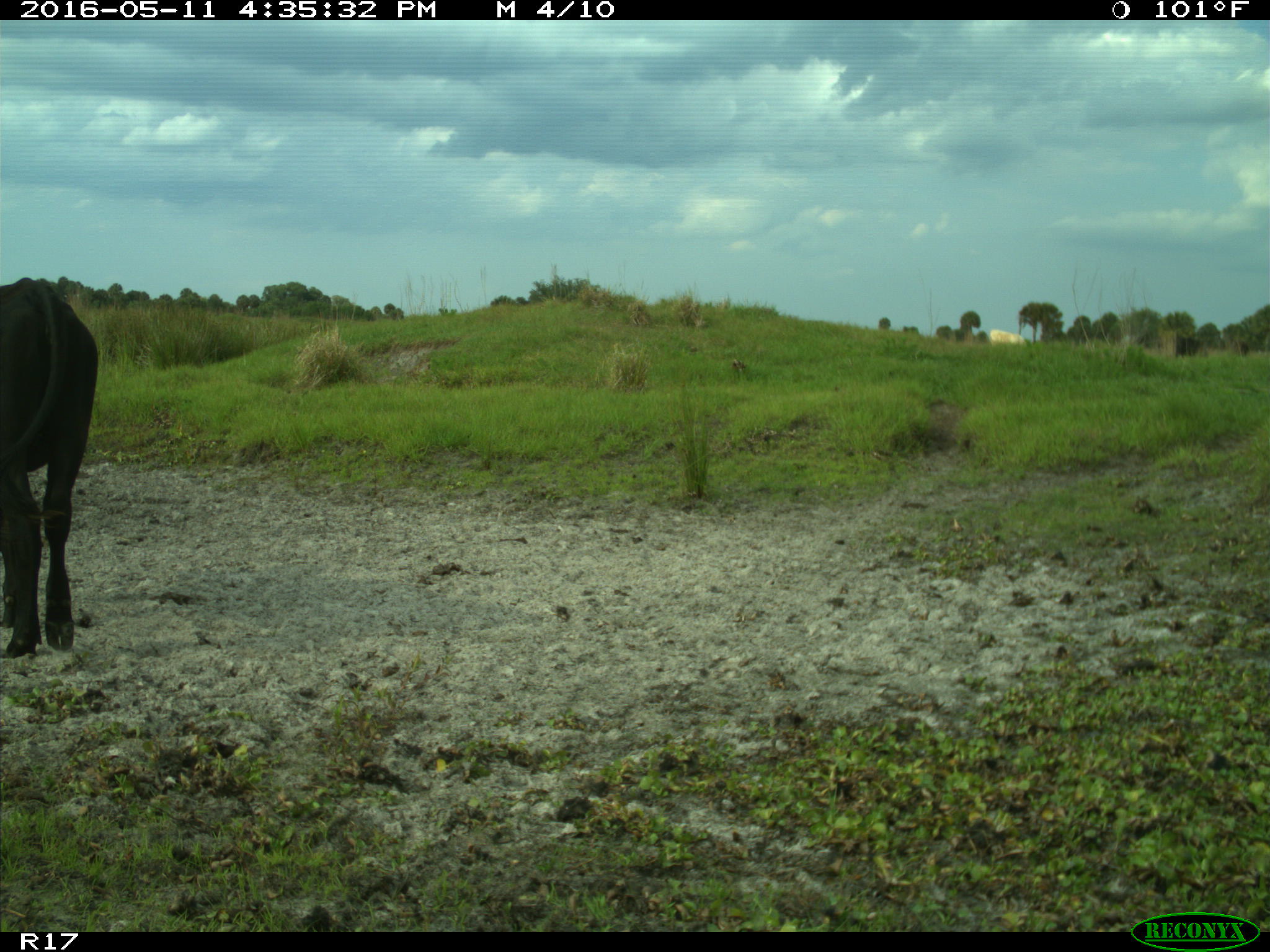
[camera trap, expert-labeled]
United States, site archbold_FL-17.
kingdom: Animalia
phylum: Chordata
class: Mammalia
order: Artiodactyla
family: Bovidae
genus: Bos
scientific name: Bos taurus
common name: domestic cow